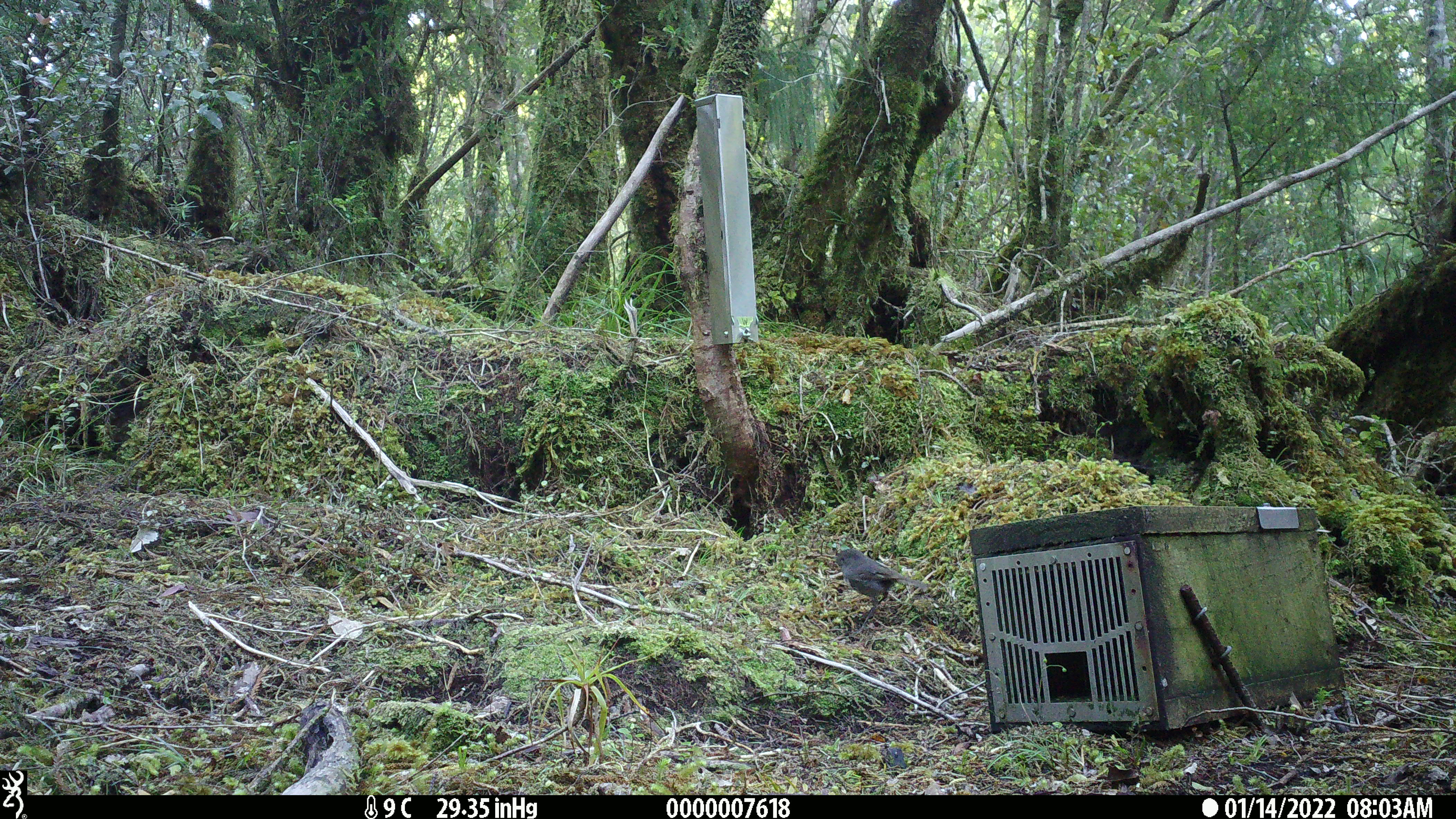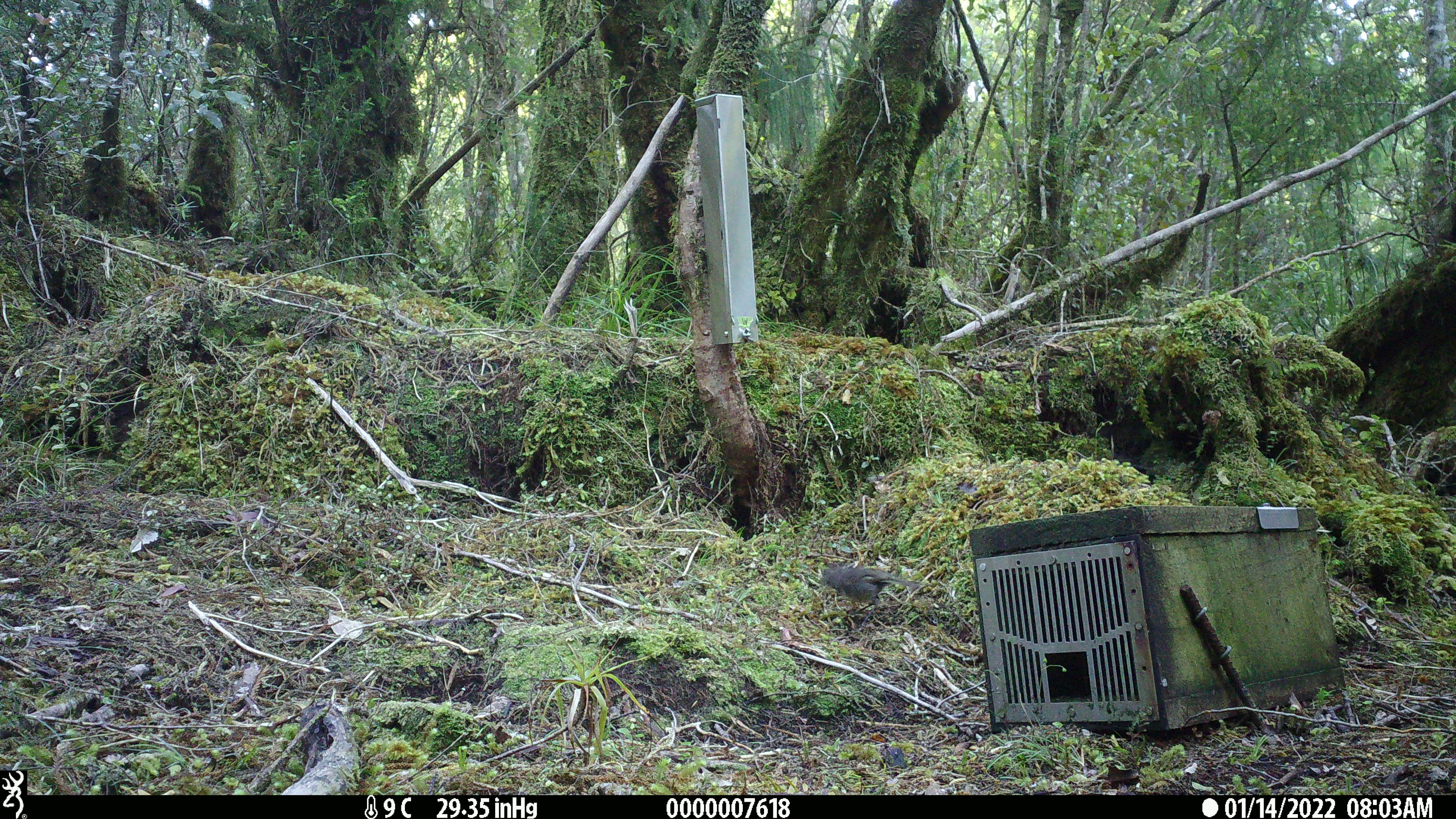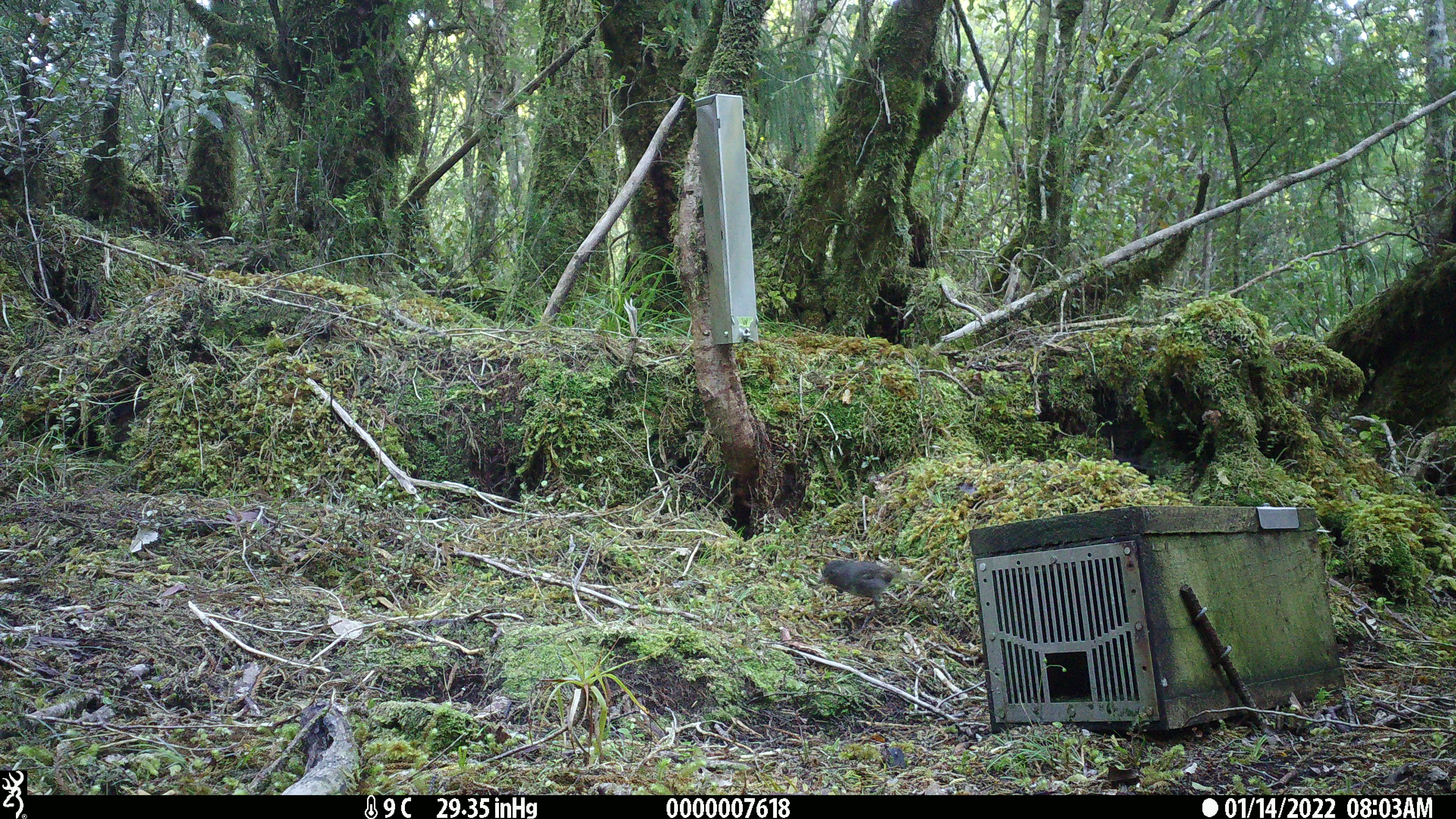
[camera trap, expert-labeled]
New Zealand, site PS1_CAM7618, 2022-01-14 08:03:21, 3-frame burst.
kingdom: Animalia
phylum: Chordata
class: Aves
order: Passeriformes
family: Petroicidae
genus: Petroica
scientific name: Petroica australis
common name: new zealand robin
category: robin